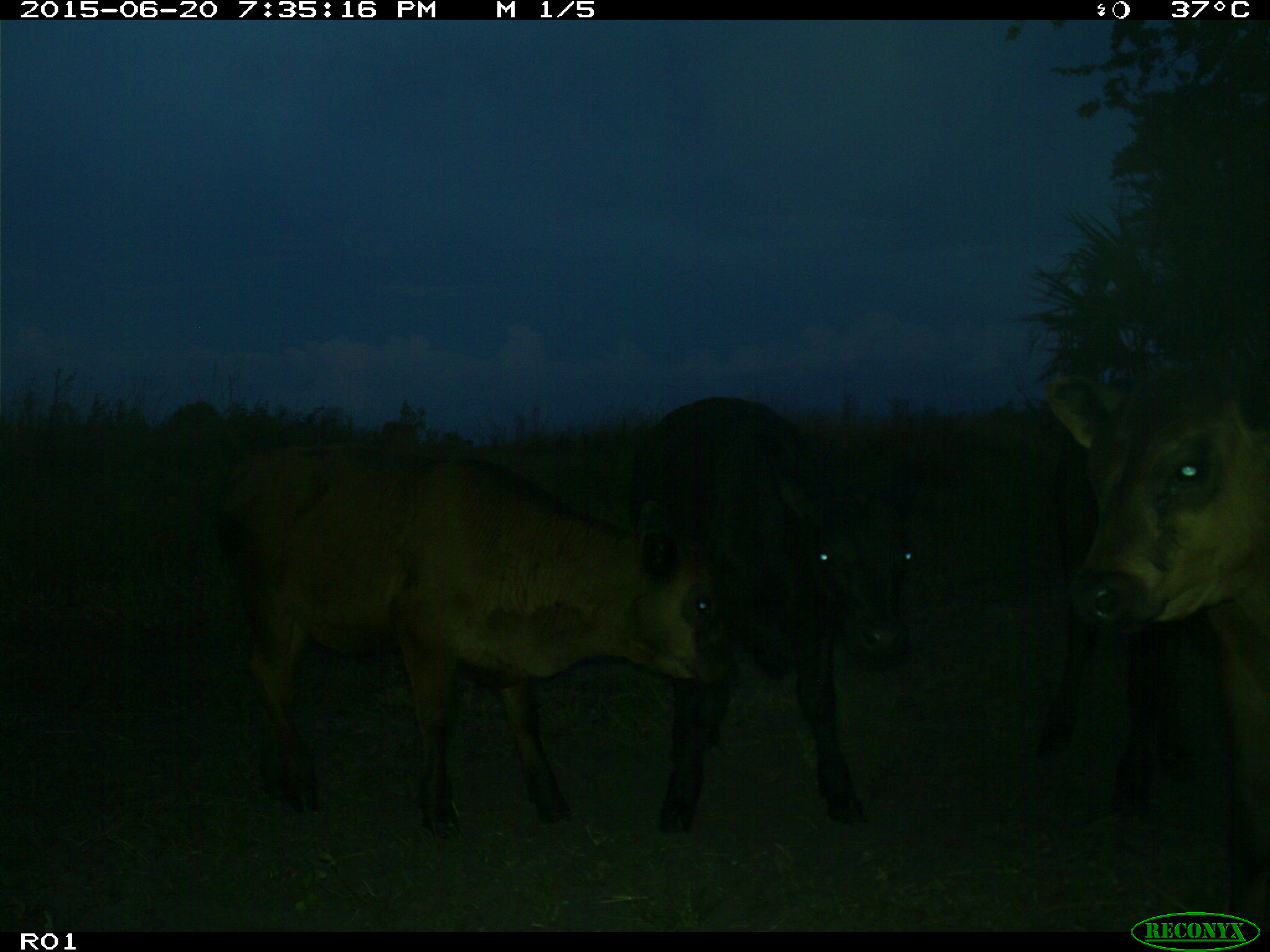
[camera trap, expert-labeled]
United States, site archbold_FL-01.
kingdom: Animalia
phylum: Chordata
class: Mammalia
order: Artiodactyla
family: Bovidae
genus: Bos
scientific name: Bos taurus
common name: domestic cow